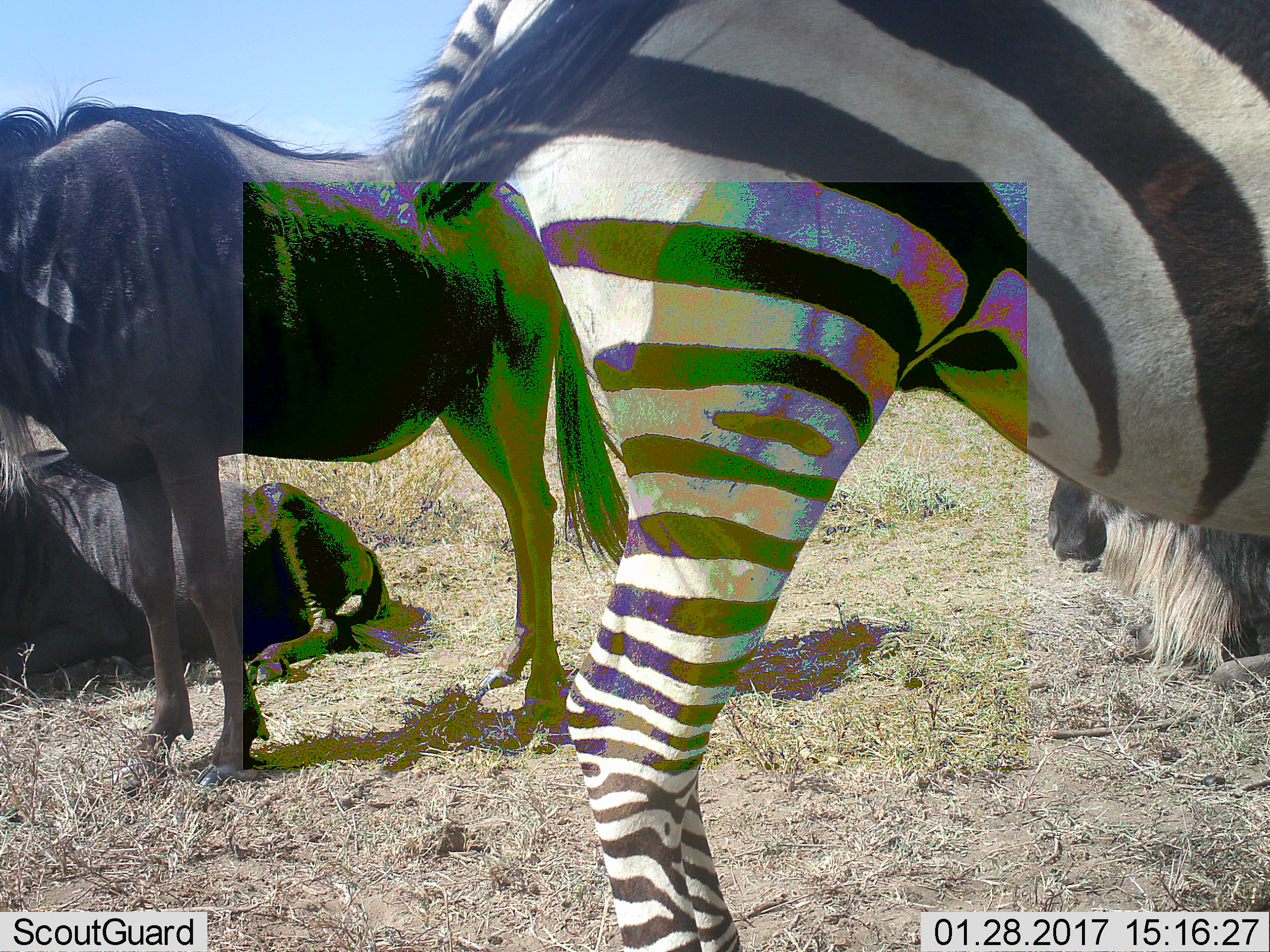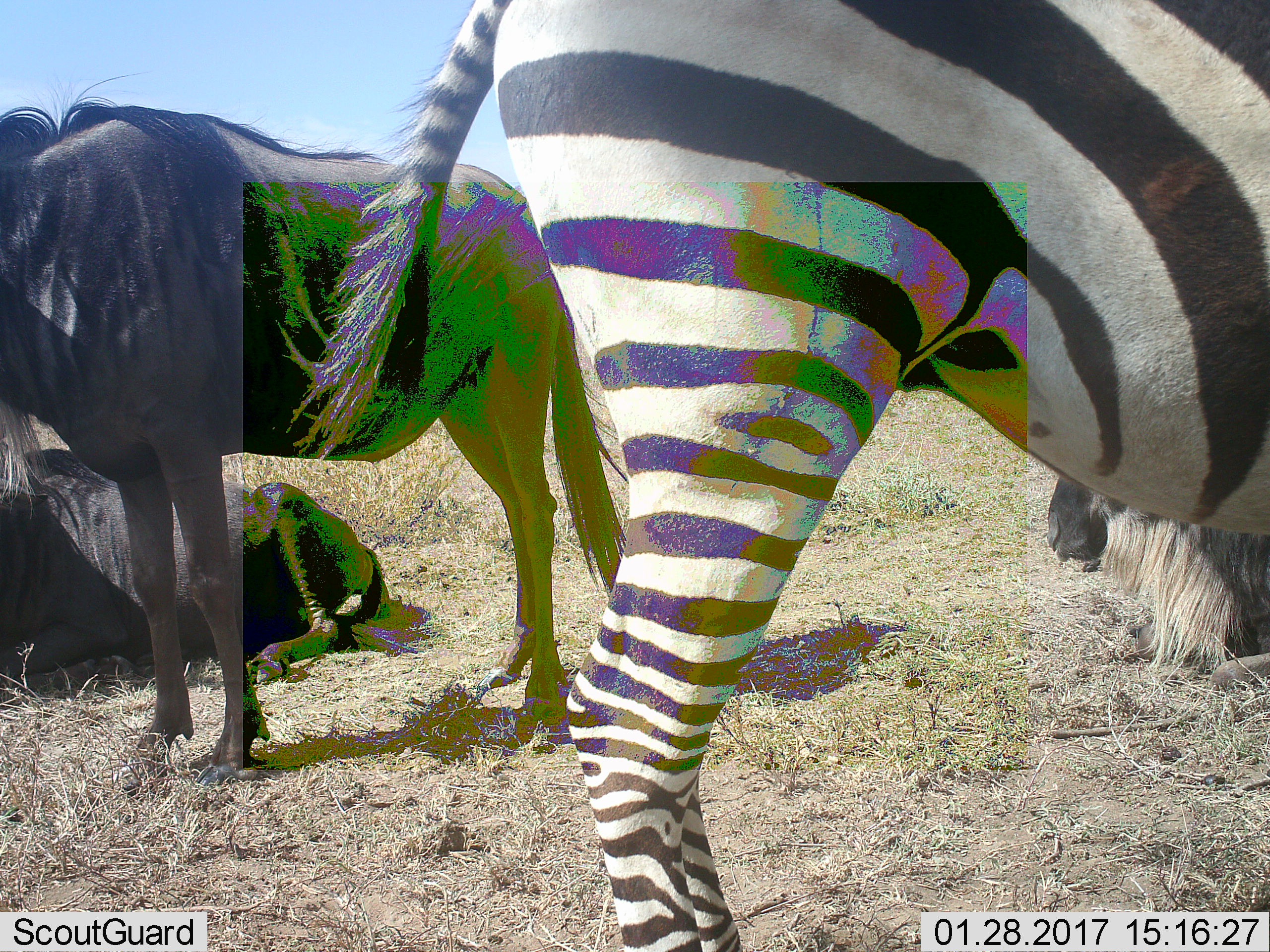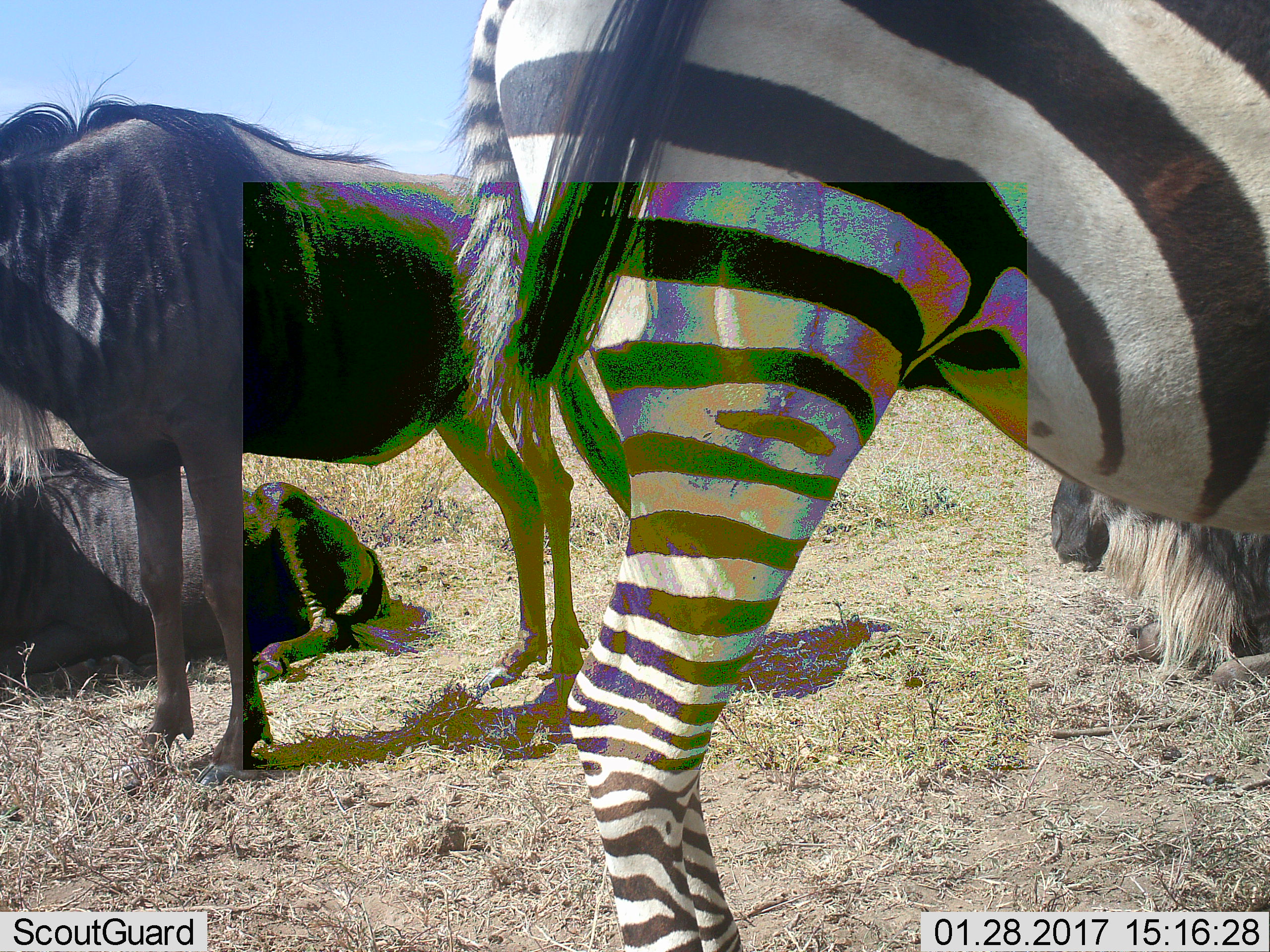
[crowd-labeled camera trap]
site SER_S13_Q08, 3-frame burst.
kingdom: Animalia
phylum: Chordata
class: Mammalia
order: Artiodactyla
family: Bovidae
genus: Connochaetes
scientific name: Connochaetes taurinus taurinus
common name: blue wildebeest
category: wildebeestblue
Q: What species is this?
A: Wildebeestblue (blue wildebeest) (Connochaetes taurinus taurinus).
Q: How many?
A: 3.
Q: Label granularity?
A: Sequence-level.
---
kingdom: Animalia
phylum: Chordata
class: Mammalia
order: Perissodactyla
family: Equidae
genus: Equus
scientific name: Equus quagga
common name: plains zebra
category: zebraplains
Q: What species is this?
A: Zebraplains (plains zebra) (Equus quagga).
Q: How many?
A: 1.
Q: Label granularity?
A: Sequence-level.